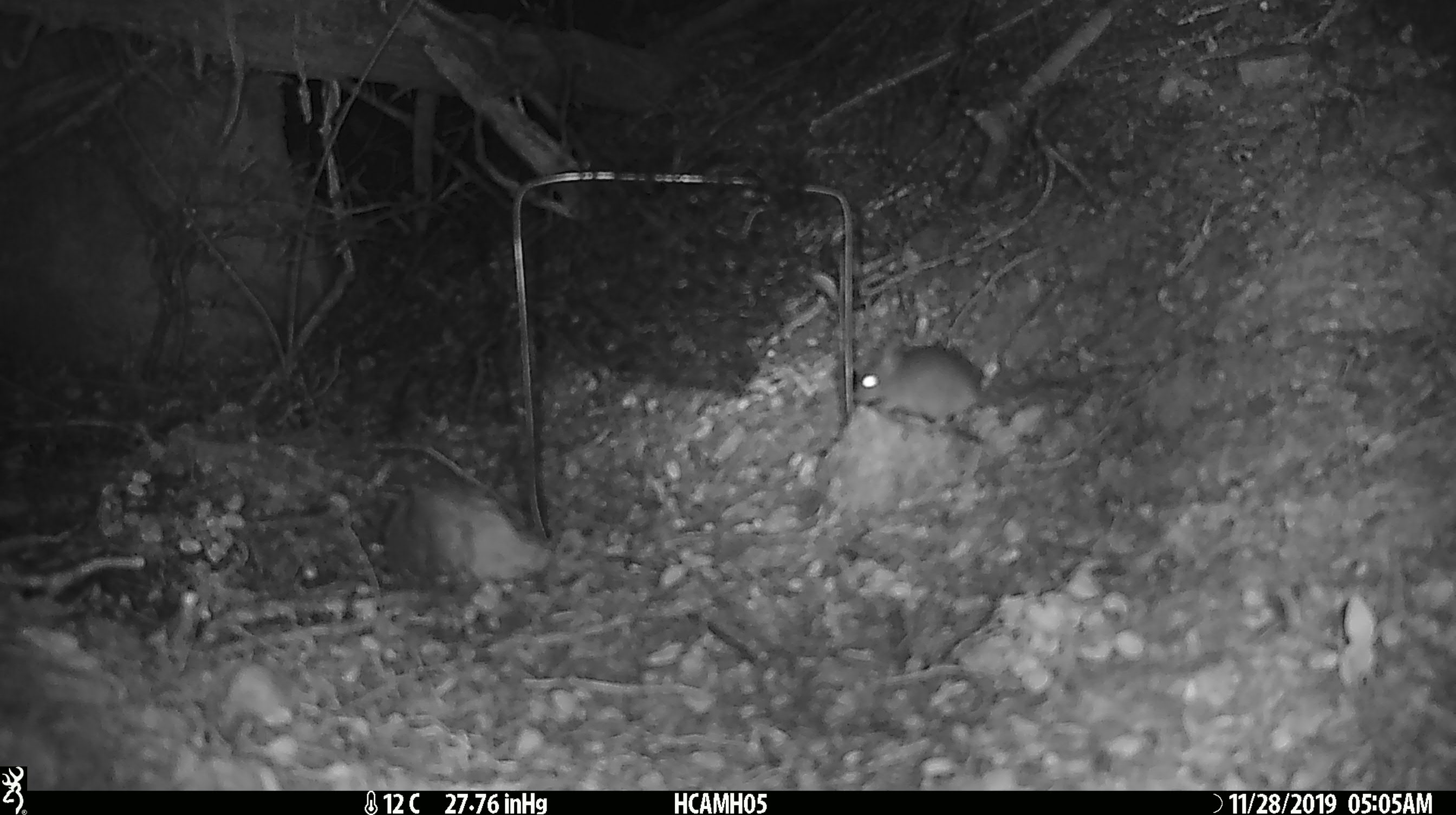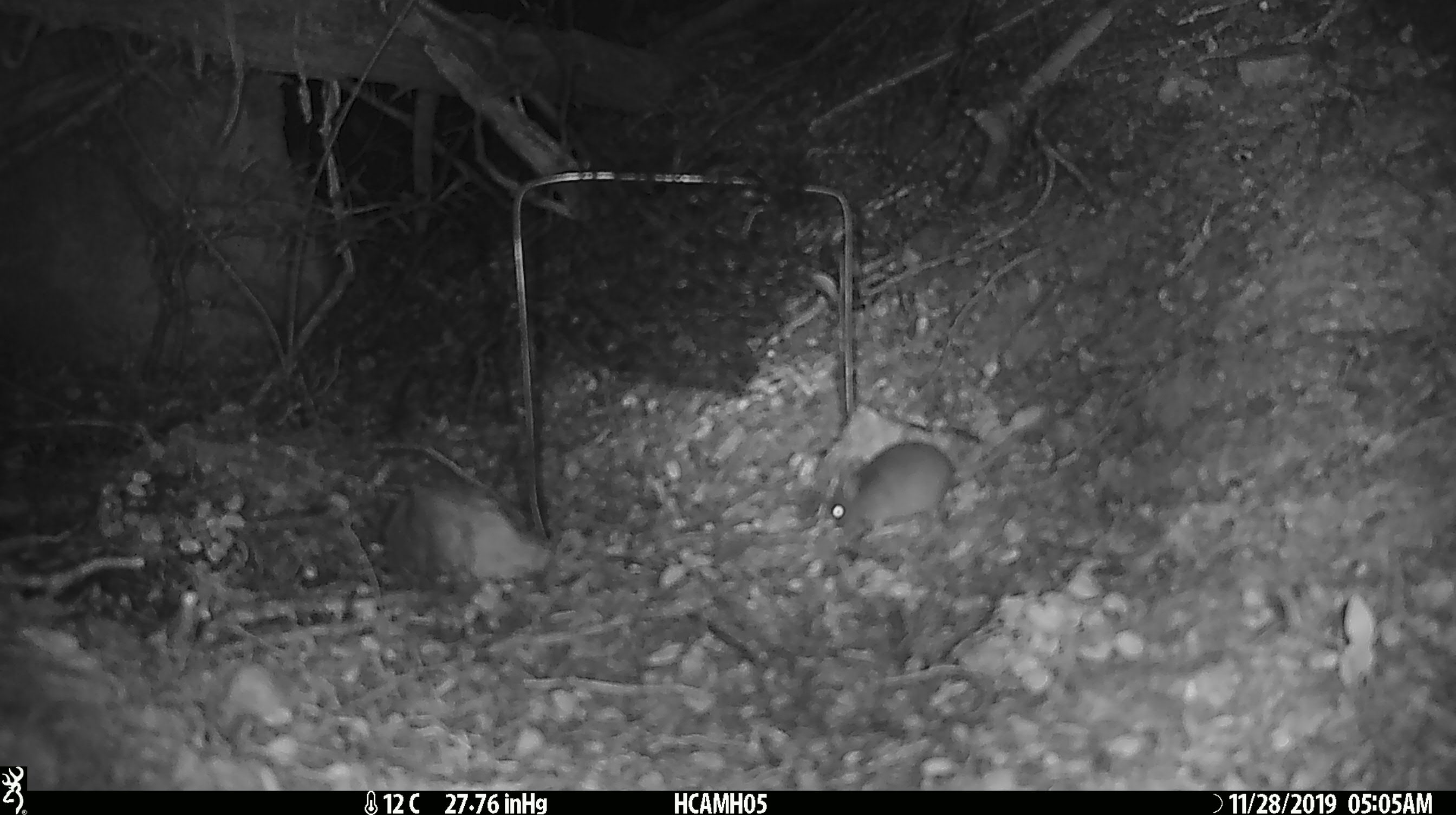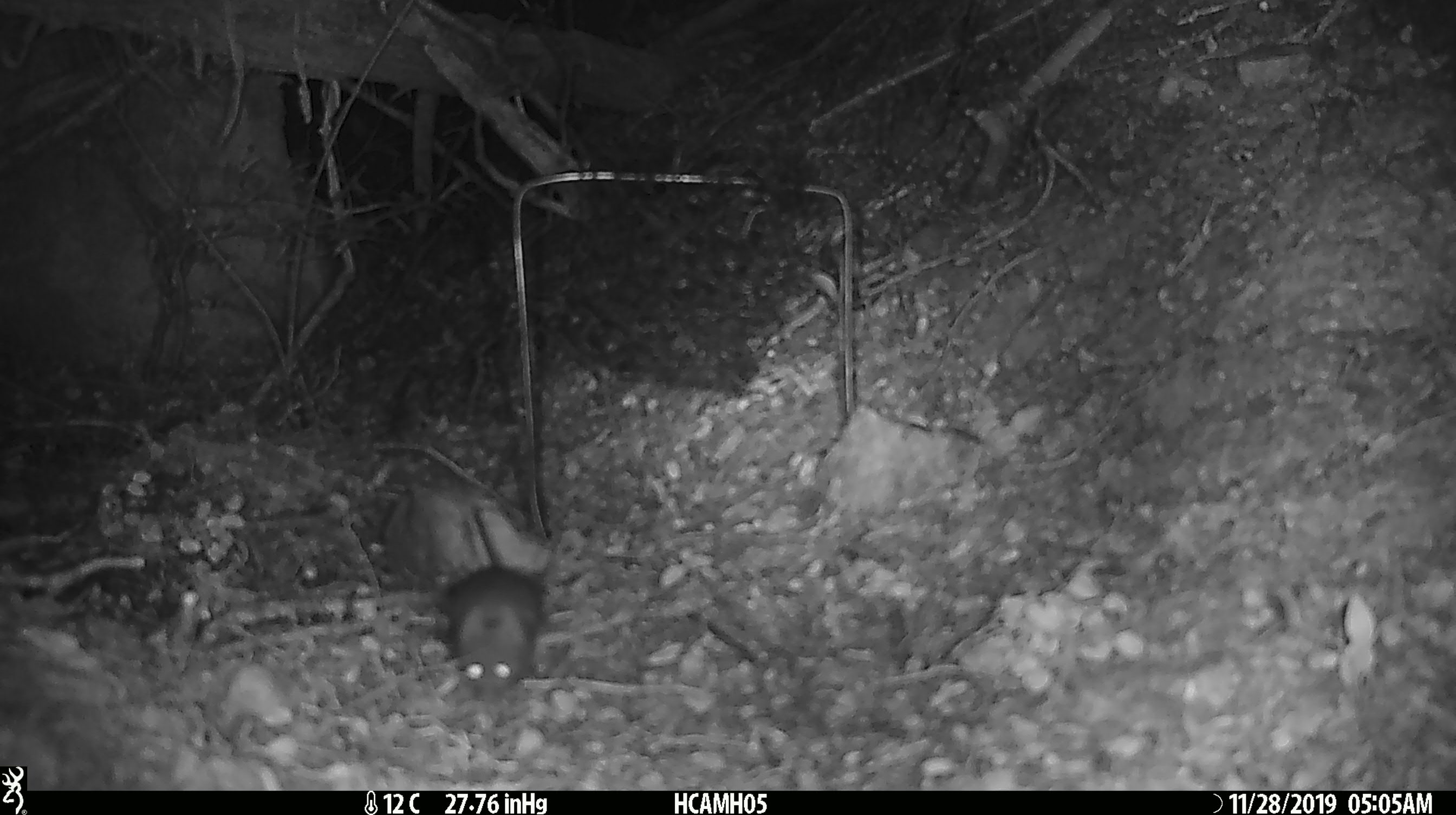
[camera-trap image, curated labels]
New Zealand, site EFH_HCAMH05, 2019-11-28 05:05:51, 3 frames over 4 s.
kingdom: Animalia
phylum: Chordata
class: Mammalia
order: Rodentia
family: Muridae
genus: Mus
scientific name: Mus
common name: mouse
Mouse (Mus).